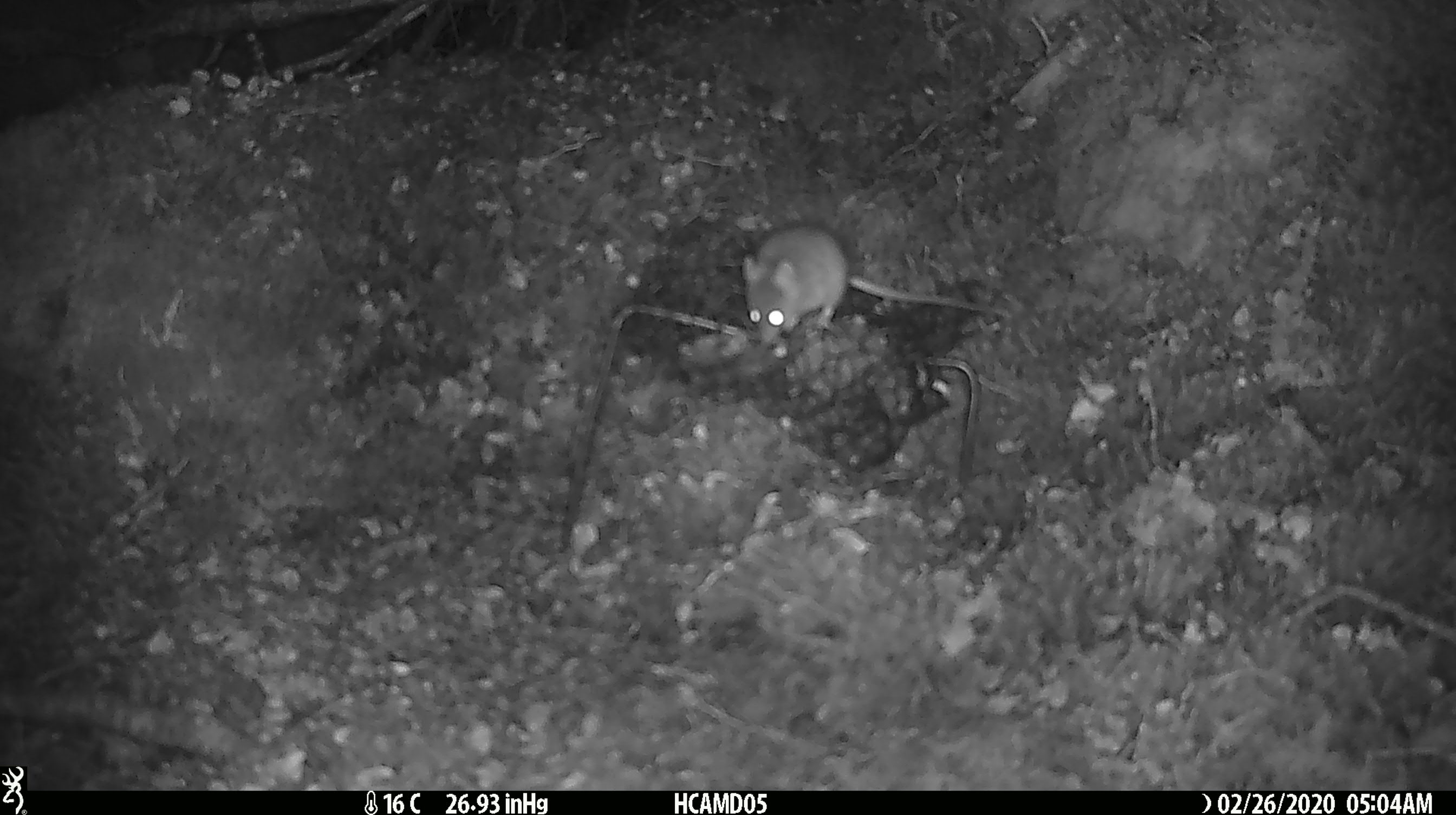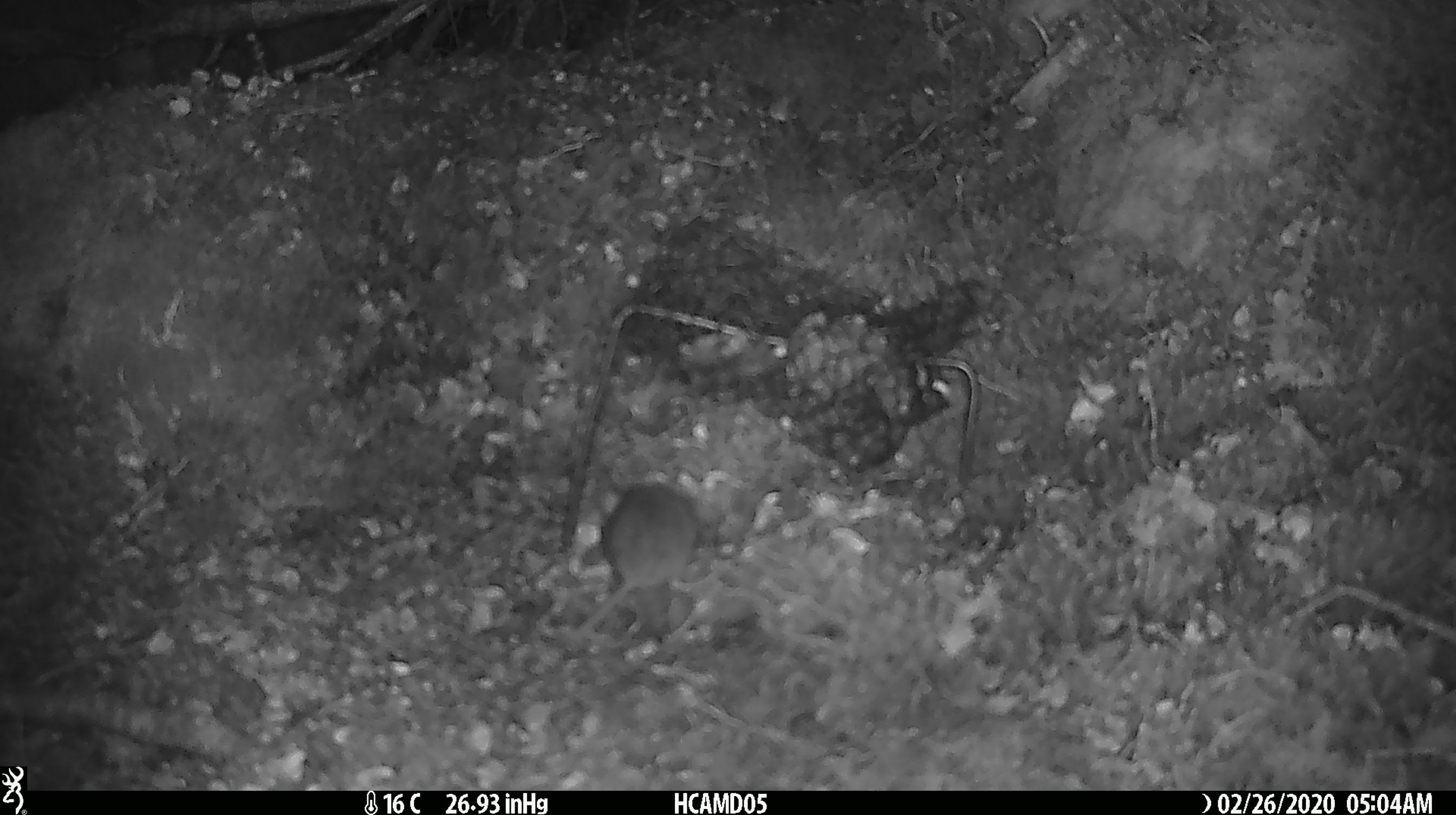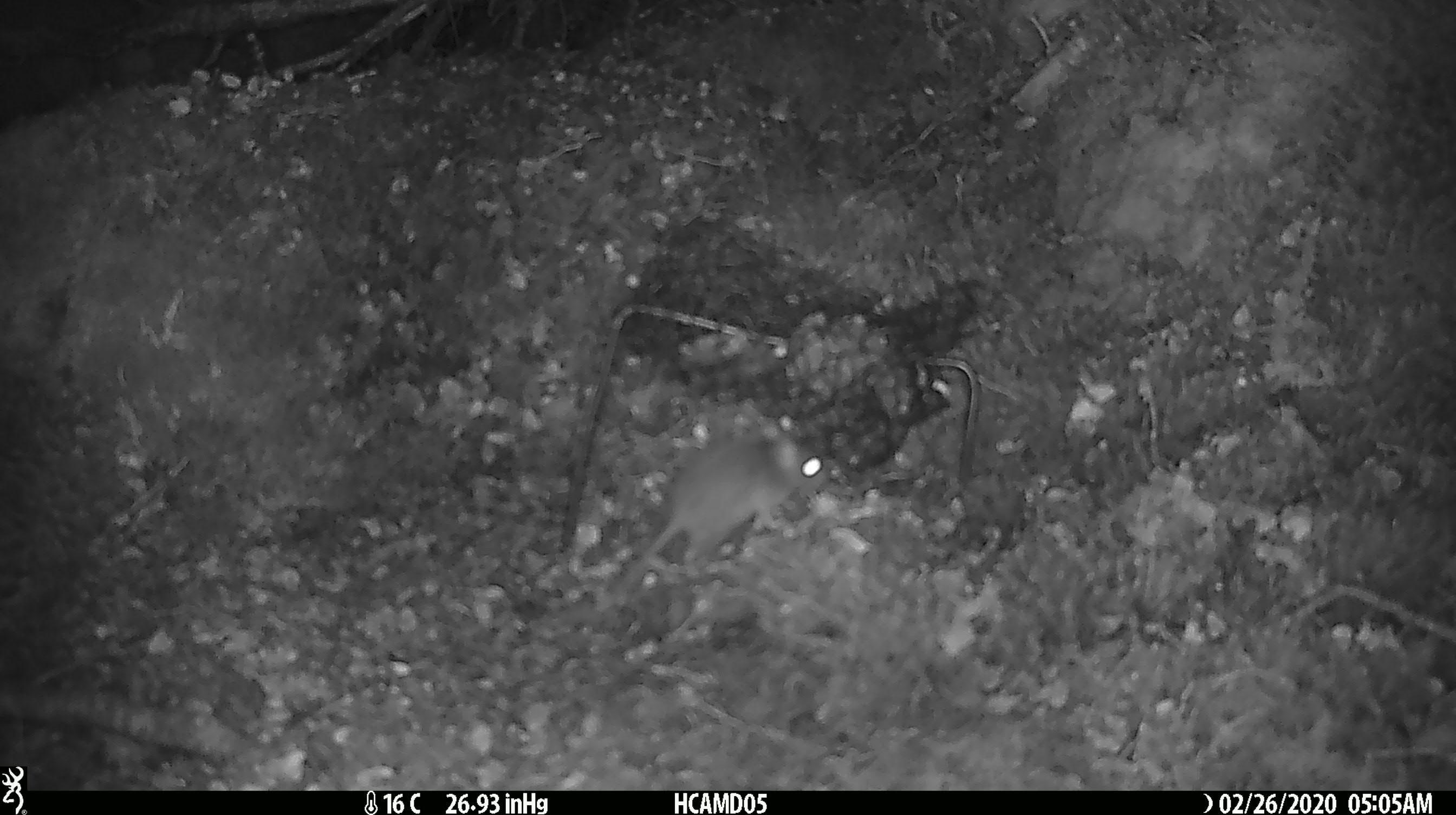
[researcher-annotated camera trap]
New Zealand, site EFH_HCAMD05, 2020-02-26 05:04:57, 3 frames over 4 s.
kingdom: Animalia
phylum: Chordata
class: Mammalia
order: Rodentia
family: Muridae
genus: Mus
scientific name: Mus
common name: mouse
Mouse (Mus).